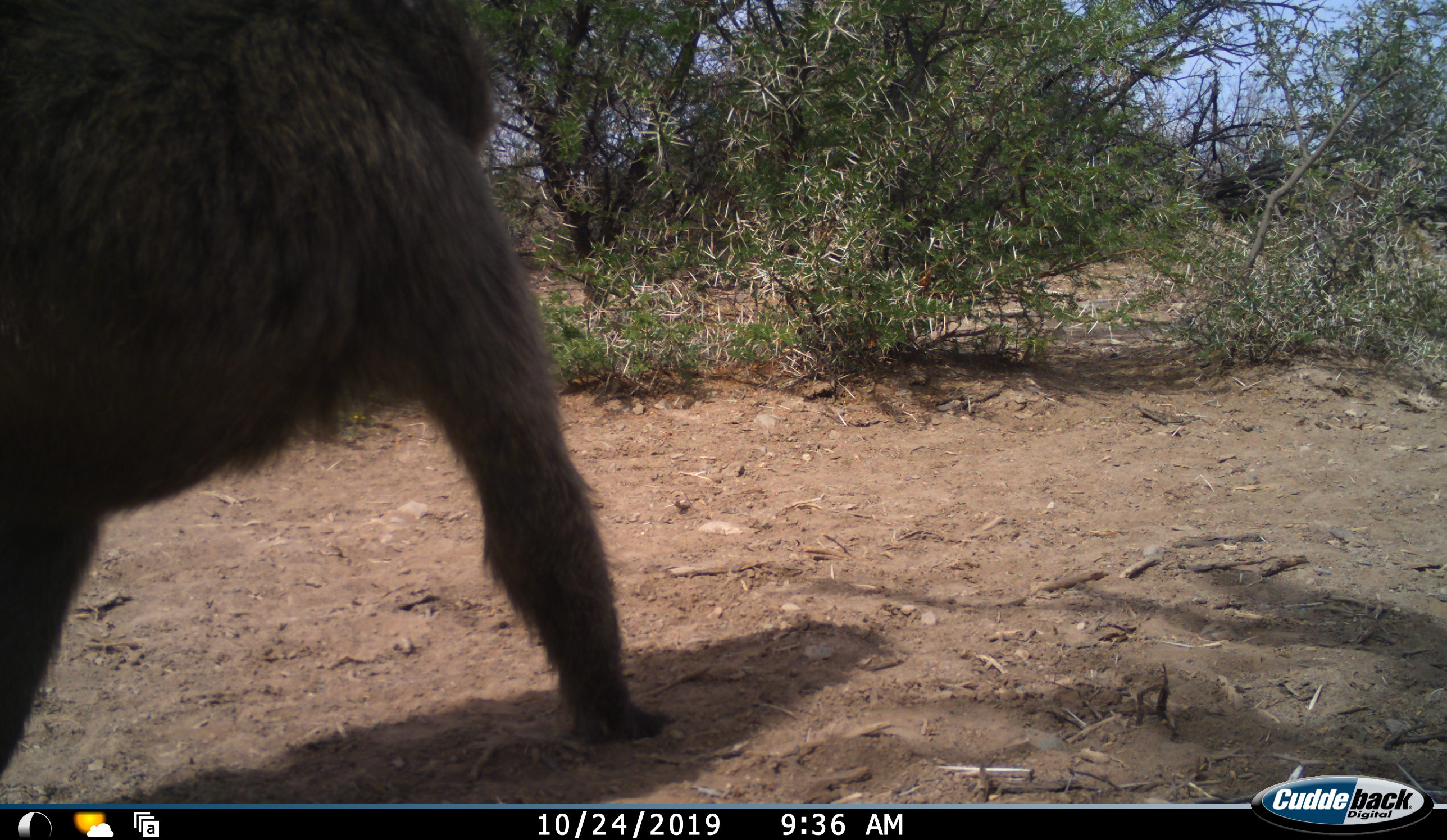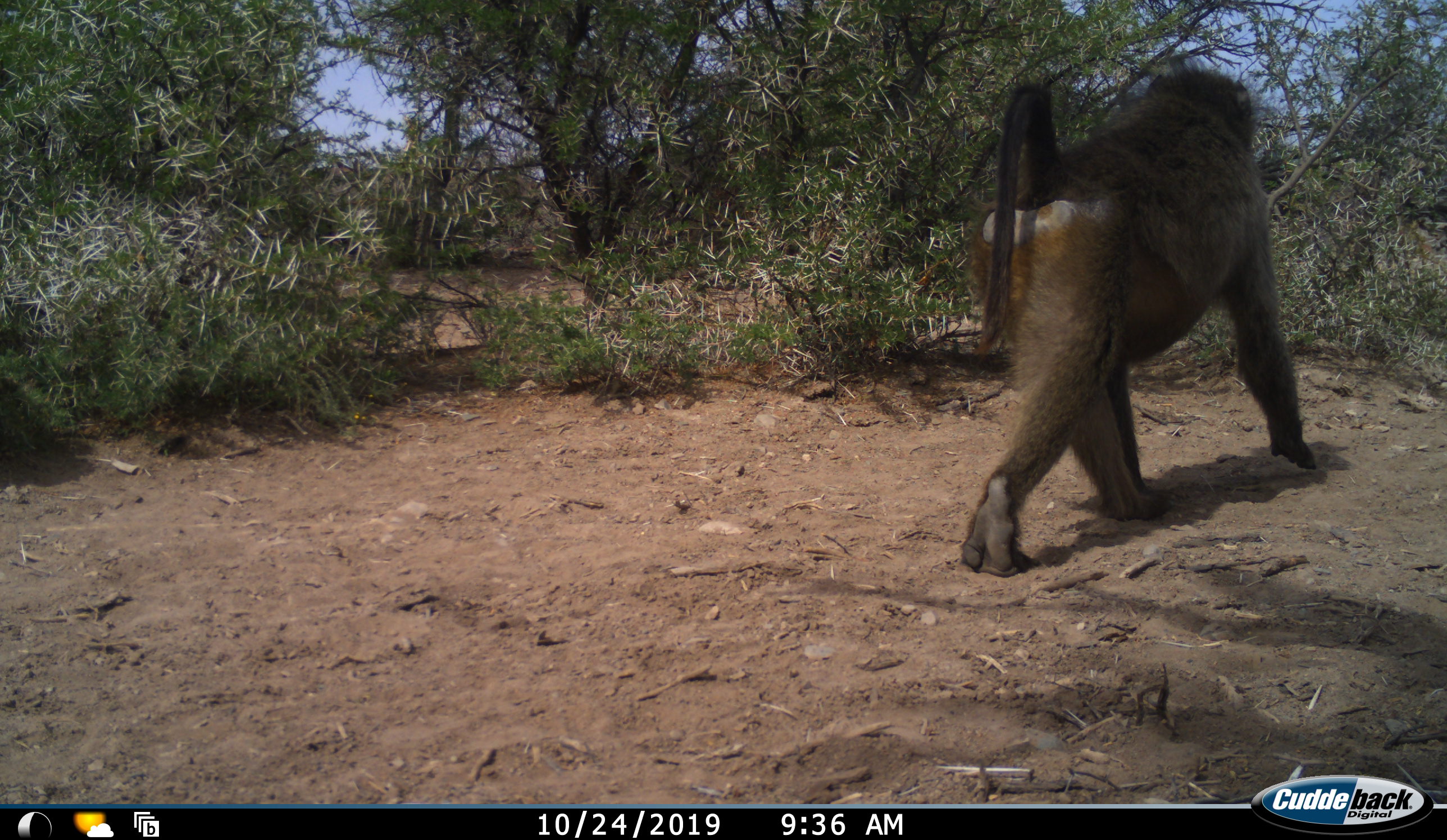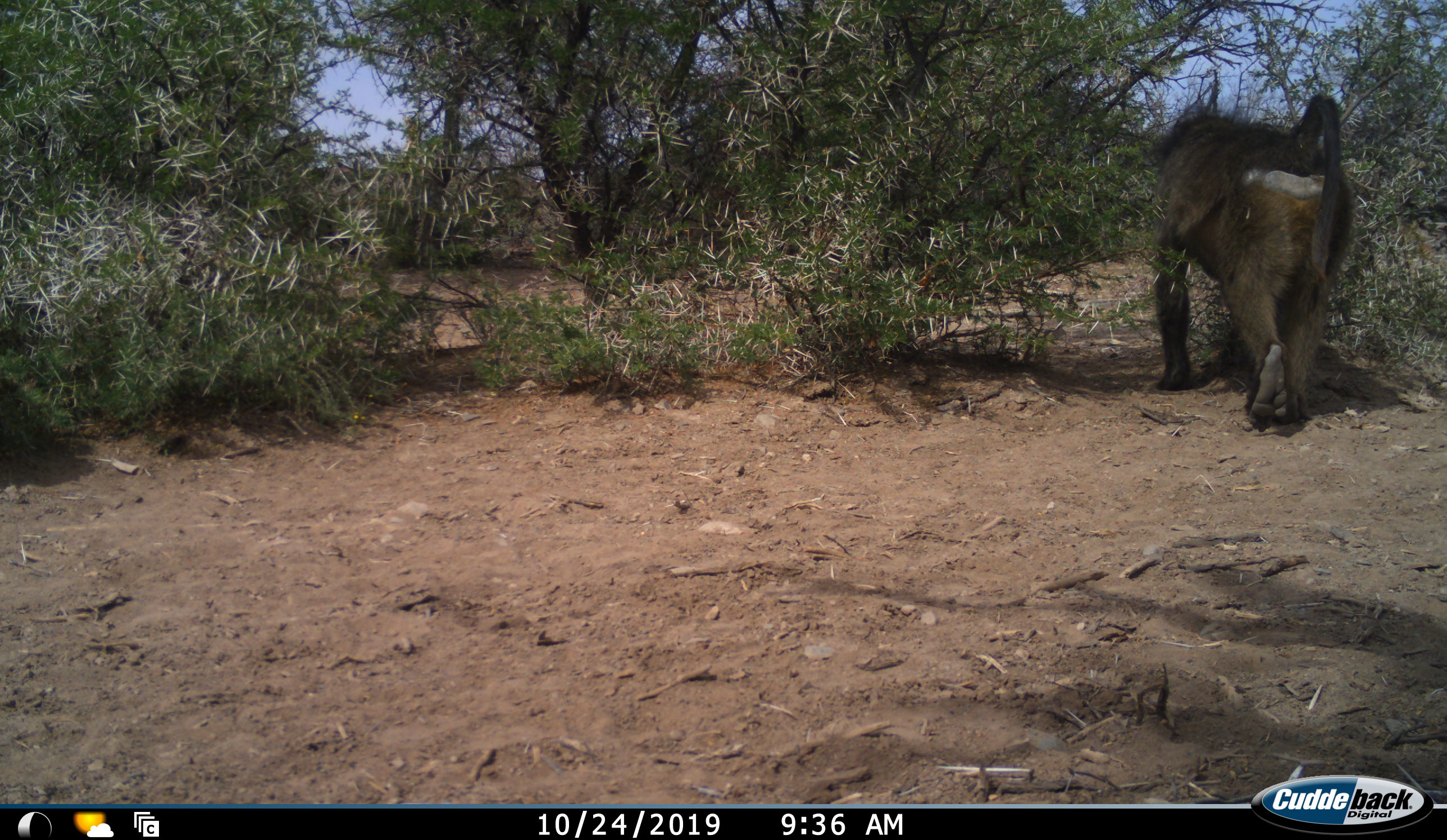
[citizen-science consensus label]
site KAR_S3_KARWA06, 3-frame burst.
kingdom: Animalia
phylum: Chordata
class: Mammalia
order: Primates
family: Cercopithecidae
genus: Papio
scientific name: Papio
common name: baboon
Baboon (Papio), count 1. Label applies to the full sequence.